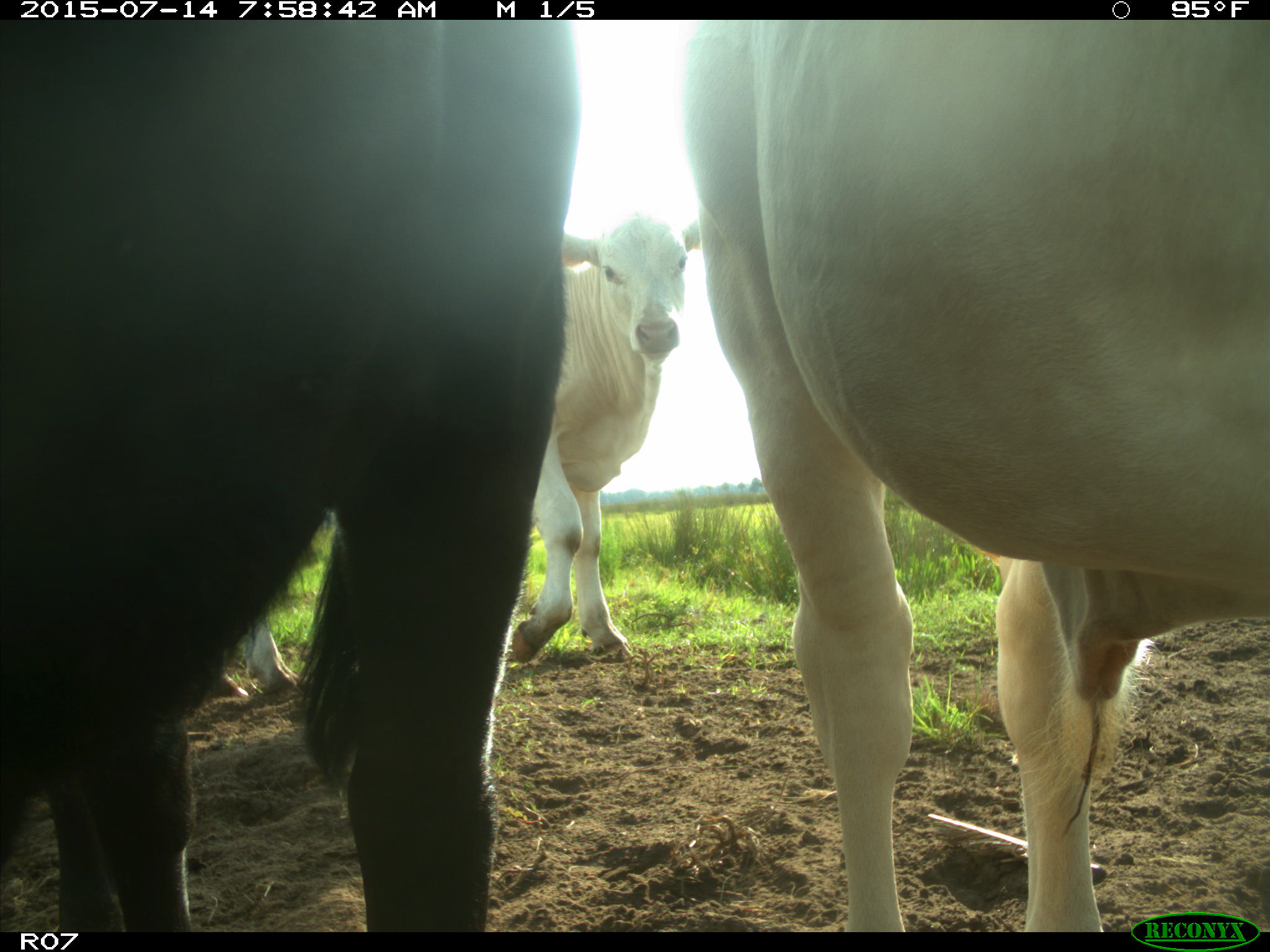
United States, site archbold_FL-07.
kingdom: Animalia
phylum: Chordata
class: Mammalia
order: Artiodactyla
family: Bovidae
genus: Bos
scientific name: Bos taurus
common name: domestic cow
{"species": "Bos taurus (domestic cow)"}